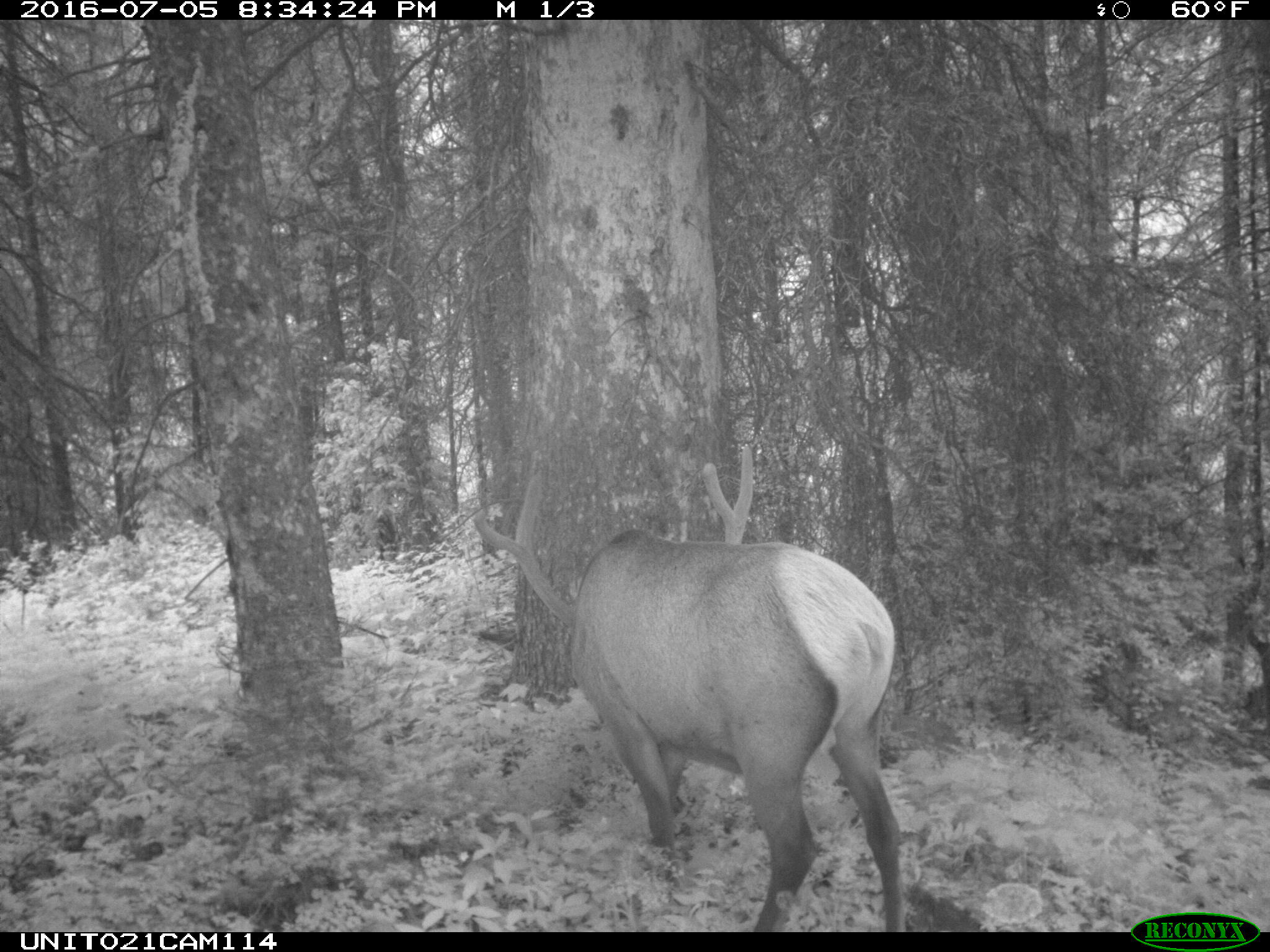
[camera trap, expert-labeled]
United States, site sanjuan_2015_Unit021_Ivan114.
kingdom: Animalia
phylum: Chordata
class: Mammalia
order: Artiodactyla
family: Cervidae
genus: Cervus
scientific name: Cervus elaphus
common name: red deer